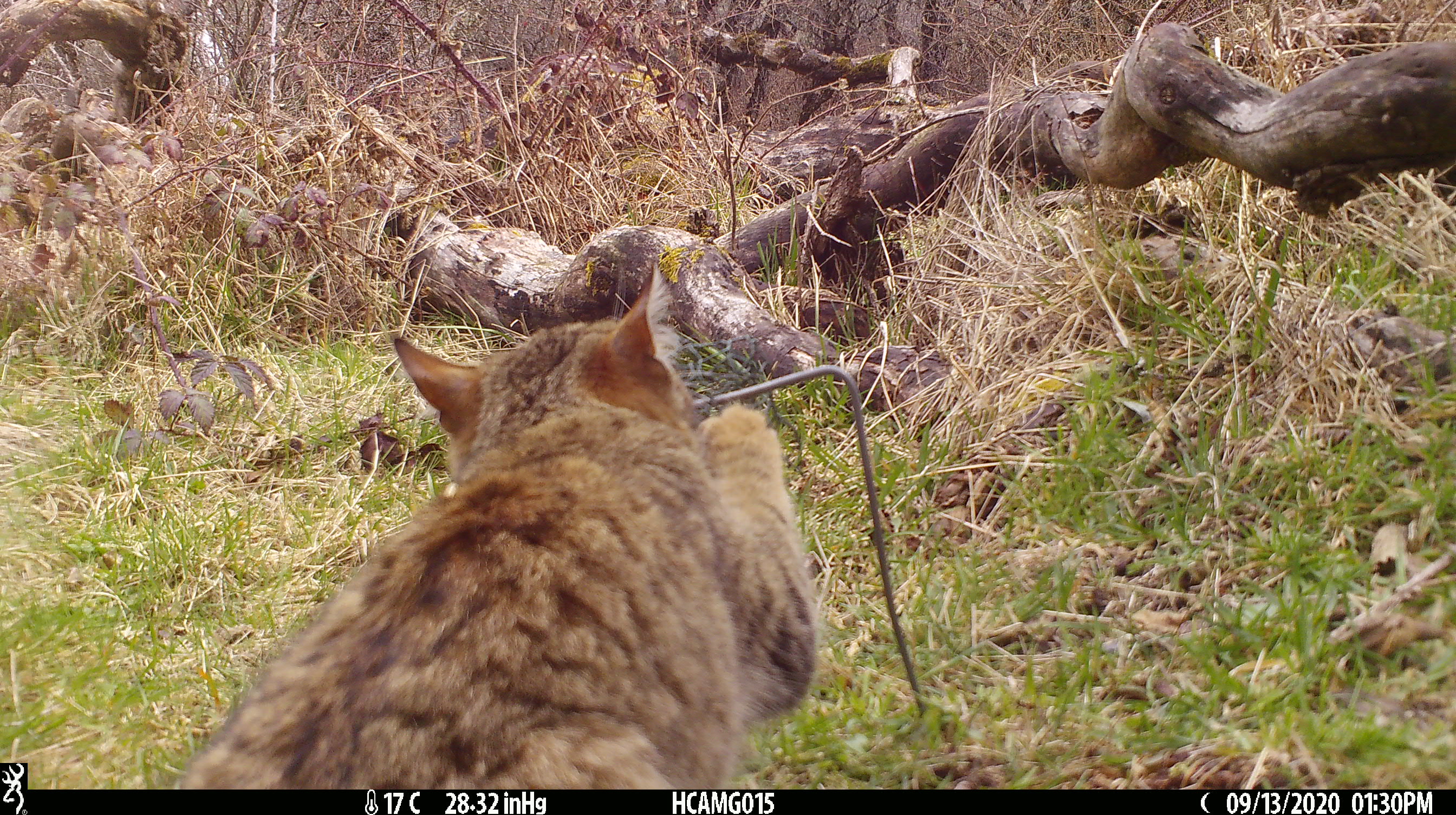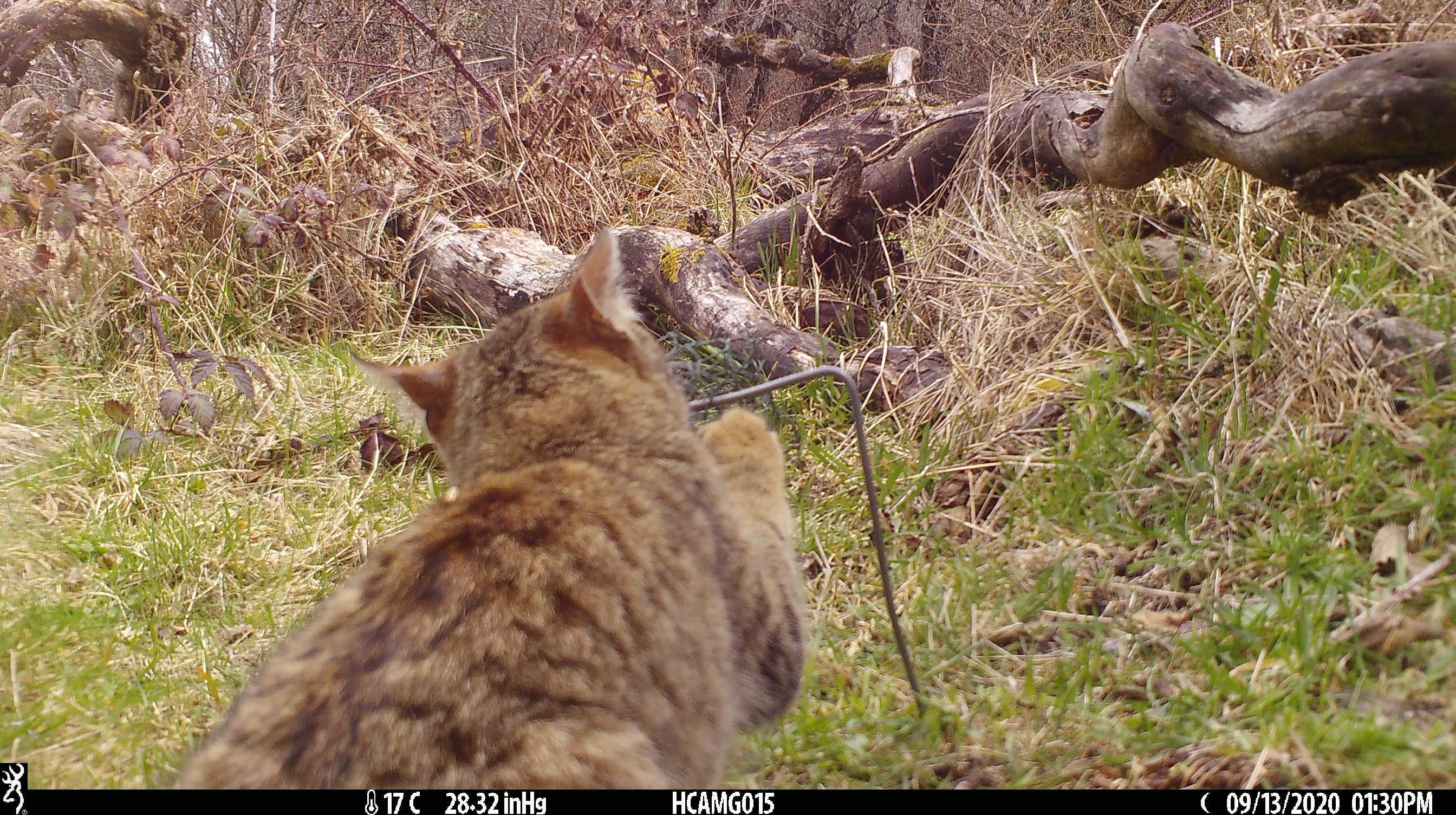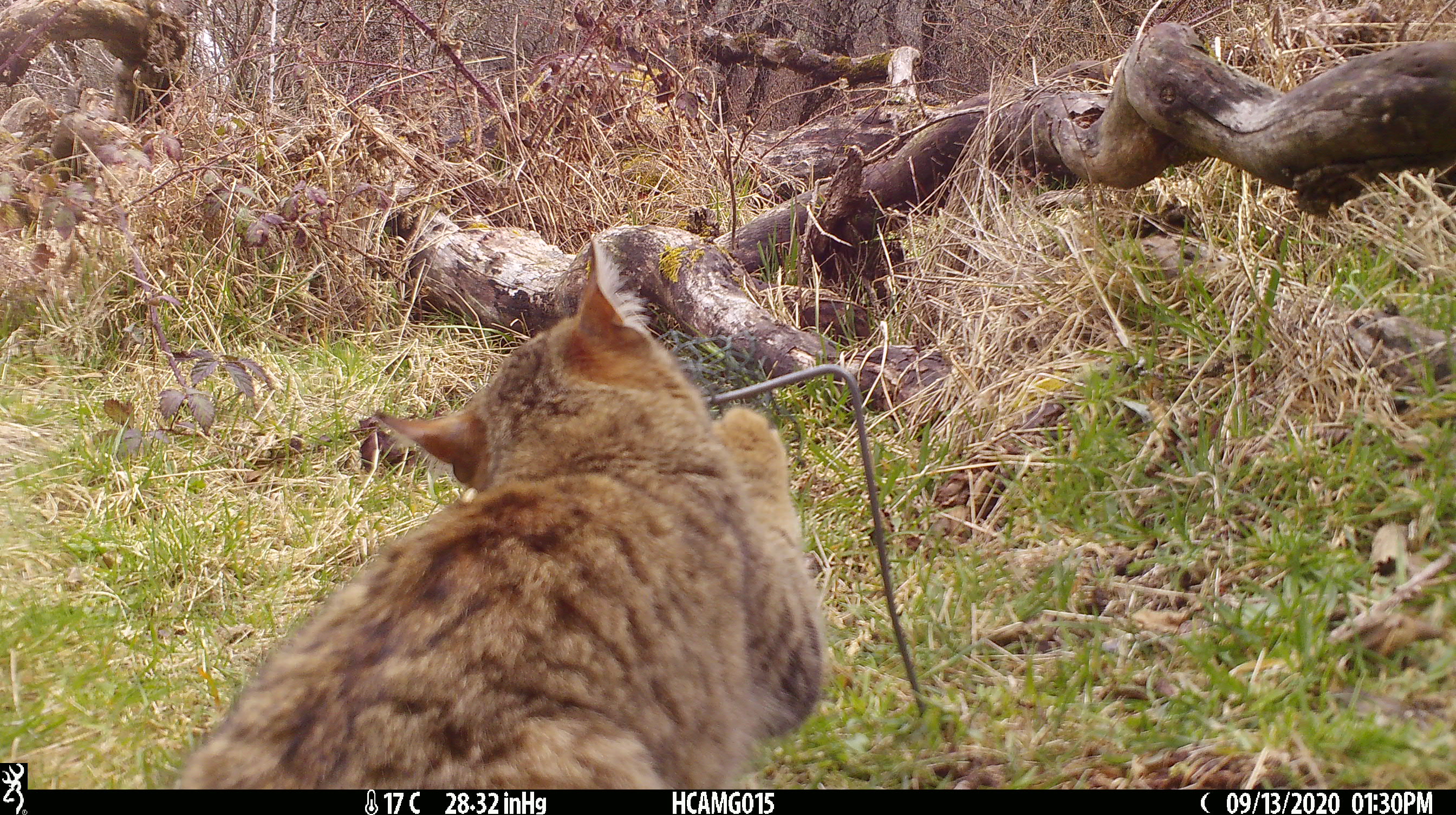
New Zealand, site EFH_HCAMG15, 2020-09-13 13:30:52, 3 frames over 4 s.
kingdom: Animalia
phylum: Chordata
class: Mammalia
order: Carnivora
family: Felidae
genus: Felis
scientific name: Felis catus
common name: domestic cat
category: cat